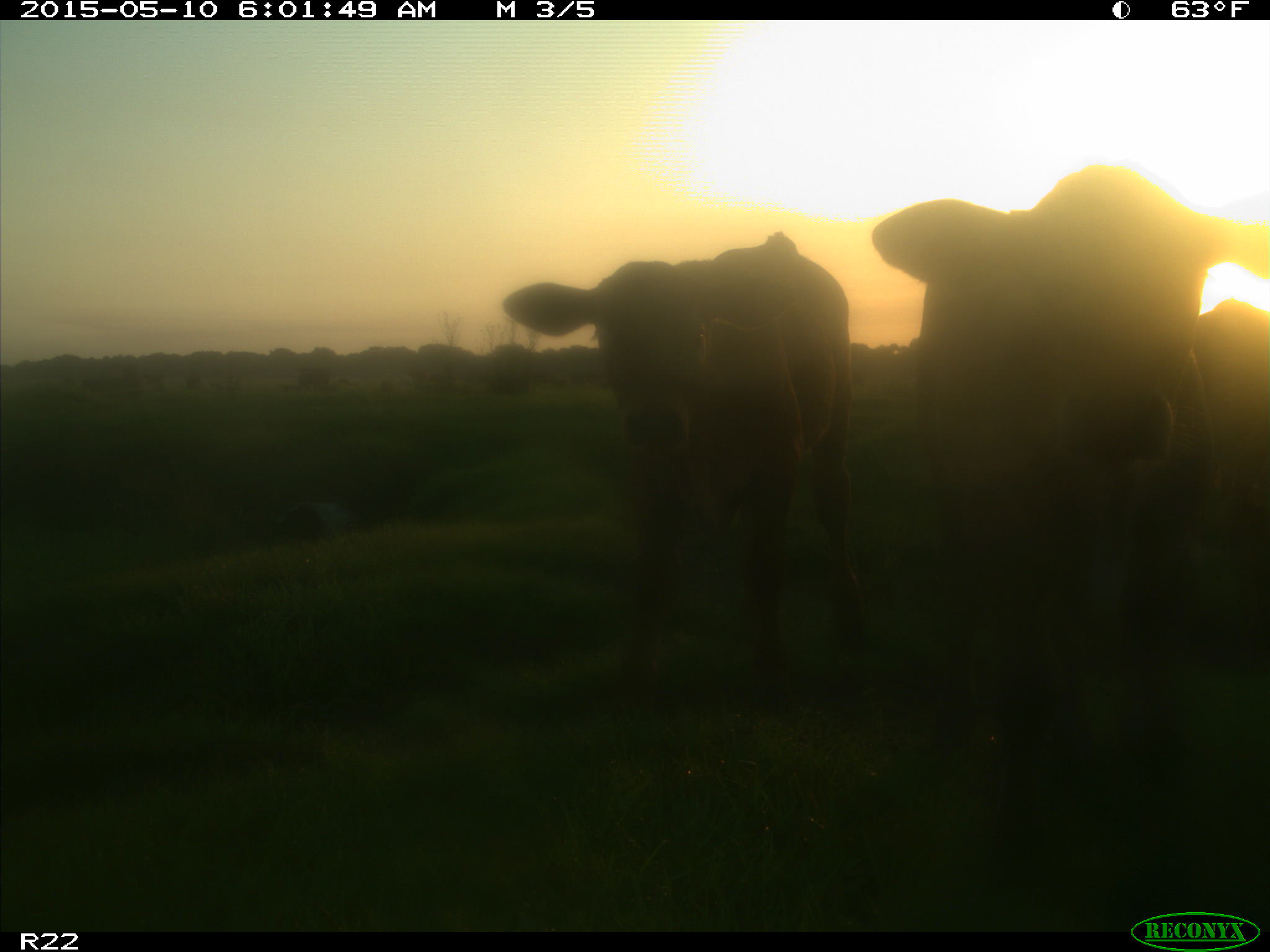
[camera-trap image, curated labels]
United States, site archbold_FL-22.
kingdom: Animalia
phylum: Chordata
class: Mammalia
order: Artiodactyla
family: Bovidae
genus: Bos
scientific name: Bos taurus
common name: domestic cow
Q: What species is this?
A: Bos taurus (domestic cow).